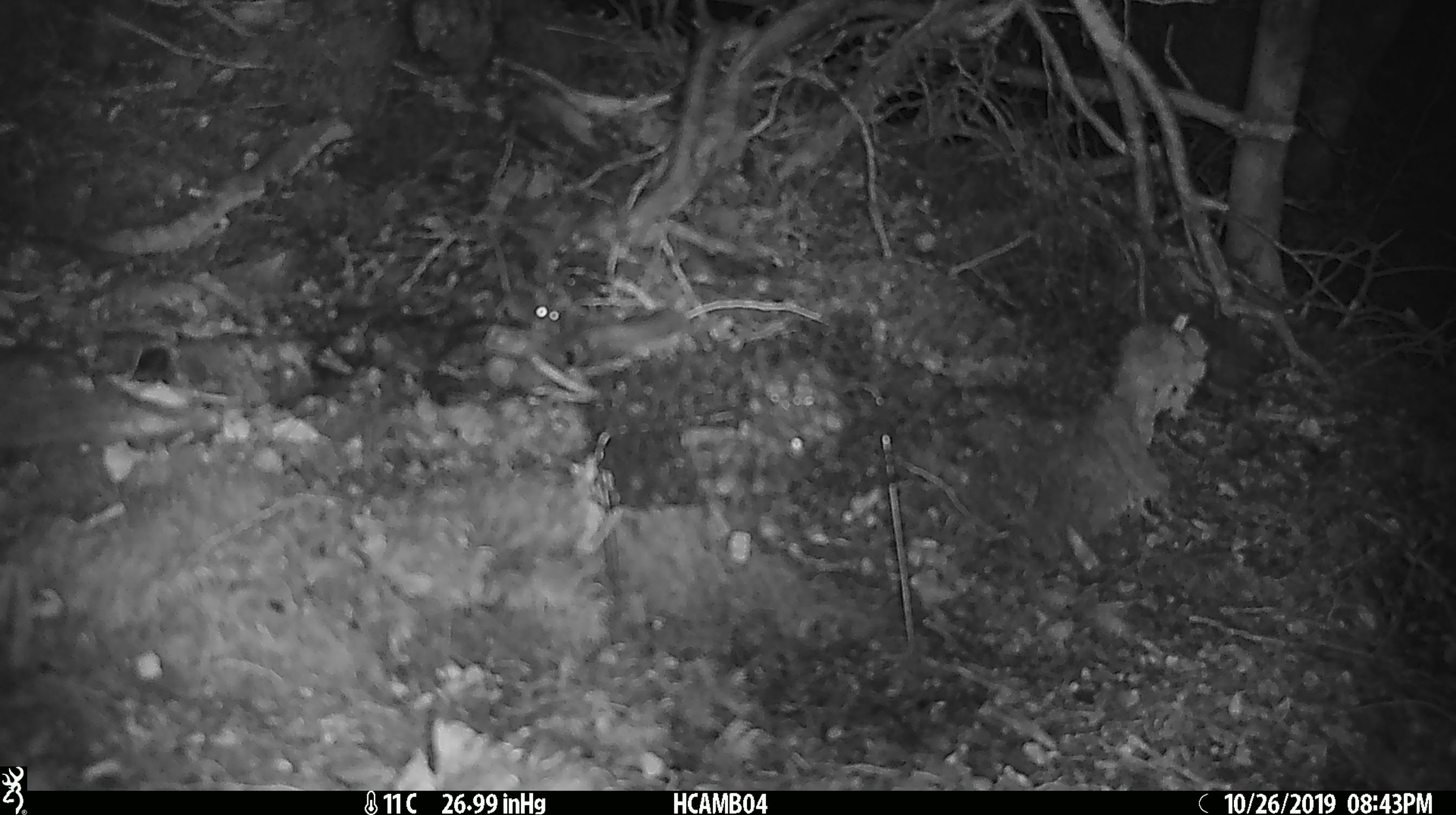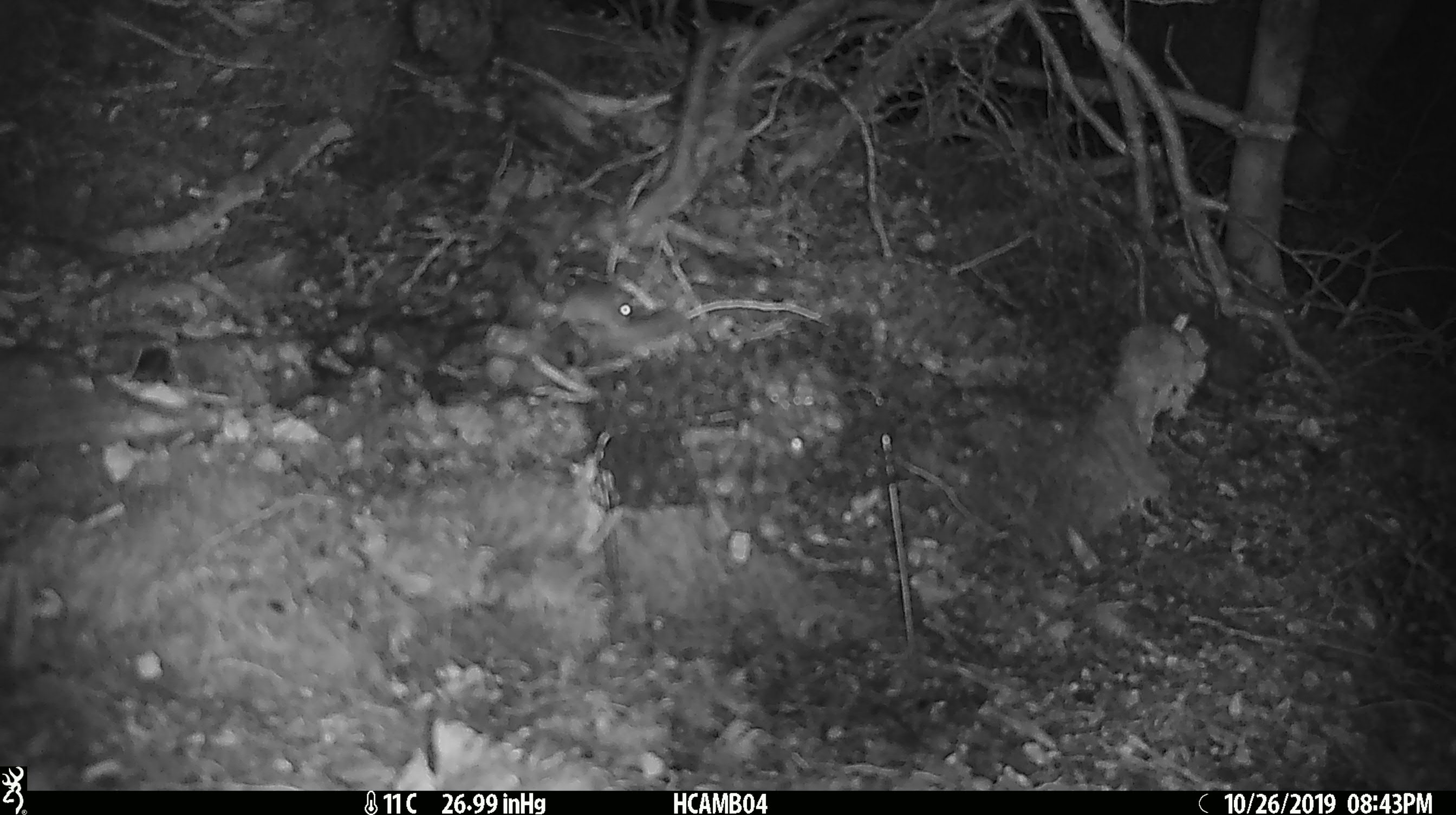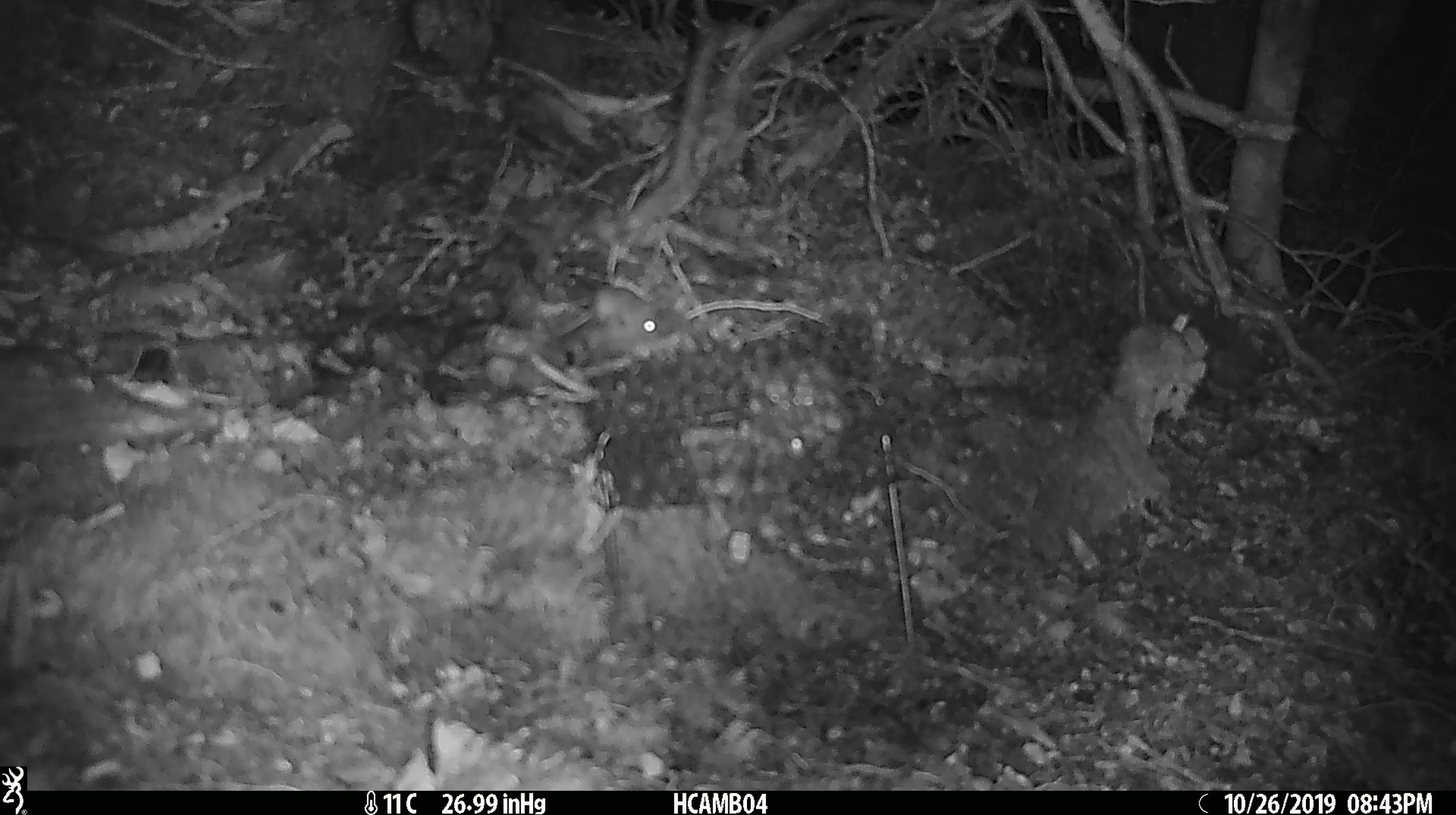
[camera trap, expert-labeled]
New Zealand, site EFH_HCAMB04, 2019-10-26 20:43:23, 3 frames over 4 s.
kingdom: Animalia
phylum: Chordata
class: Mammalia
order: Rodentia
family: Muridae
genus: Mus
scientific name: Mus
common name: mouse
Mouse (Mus).